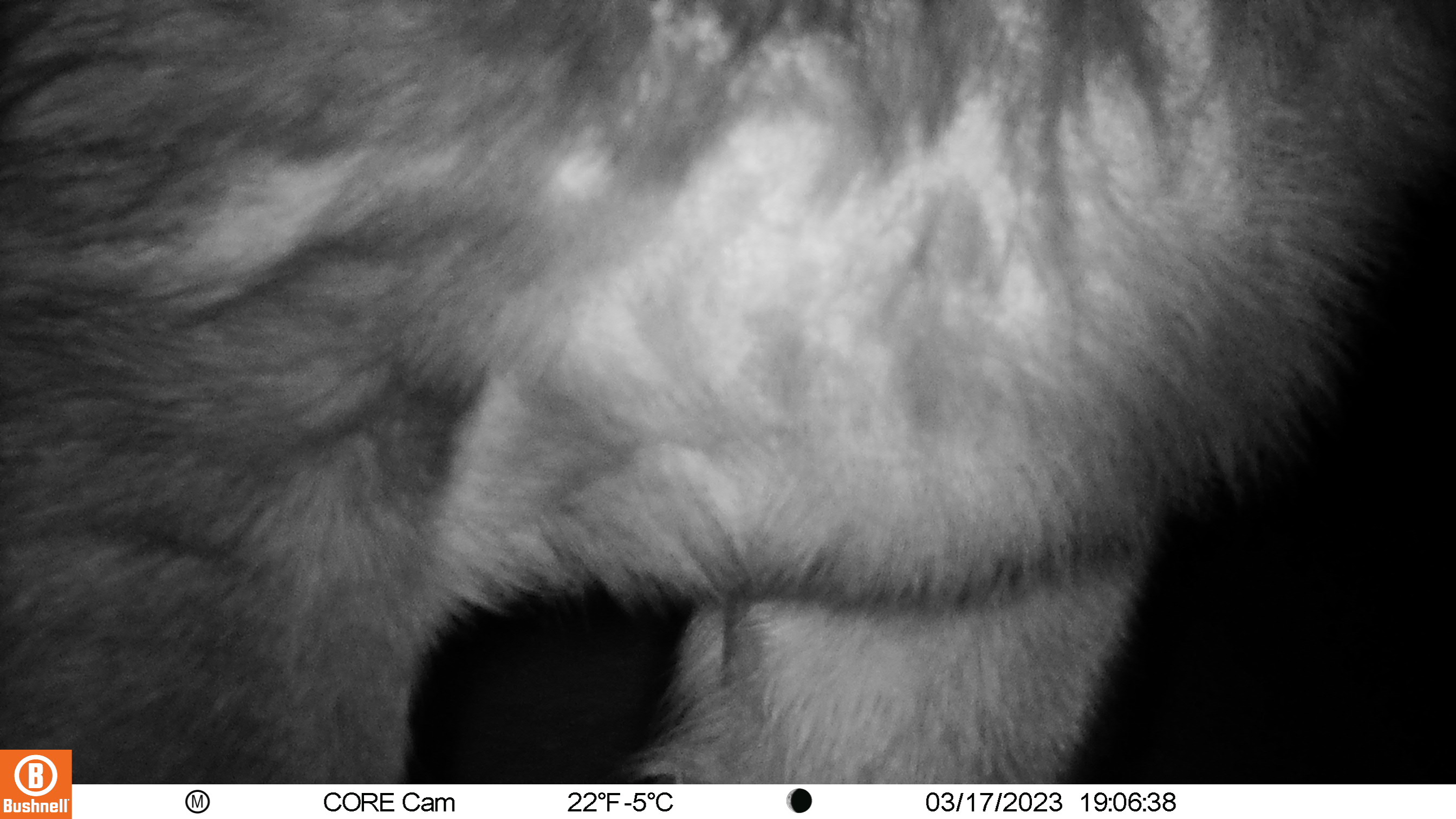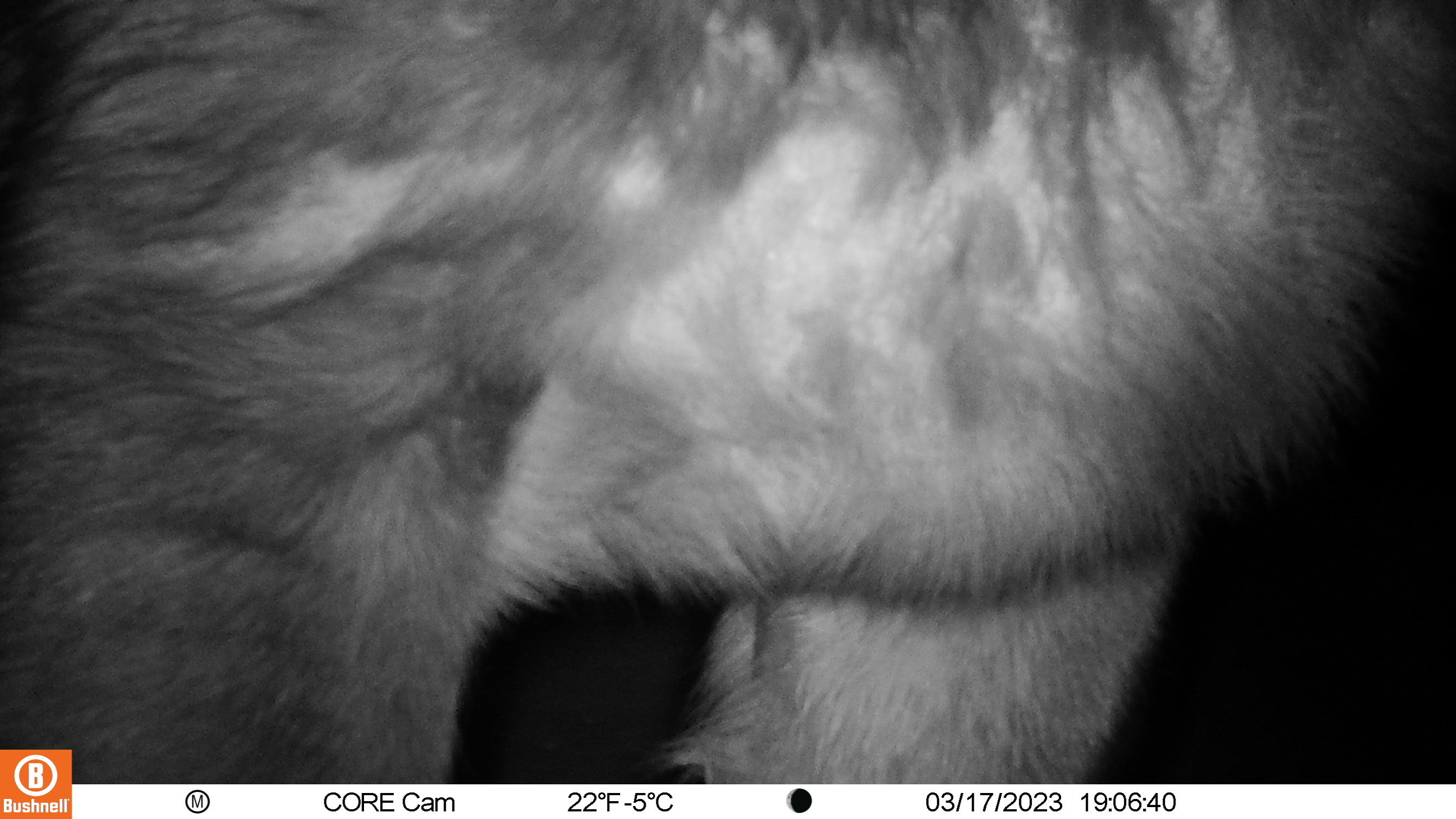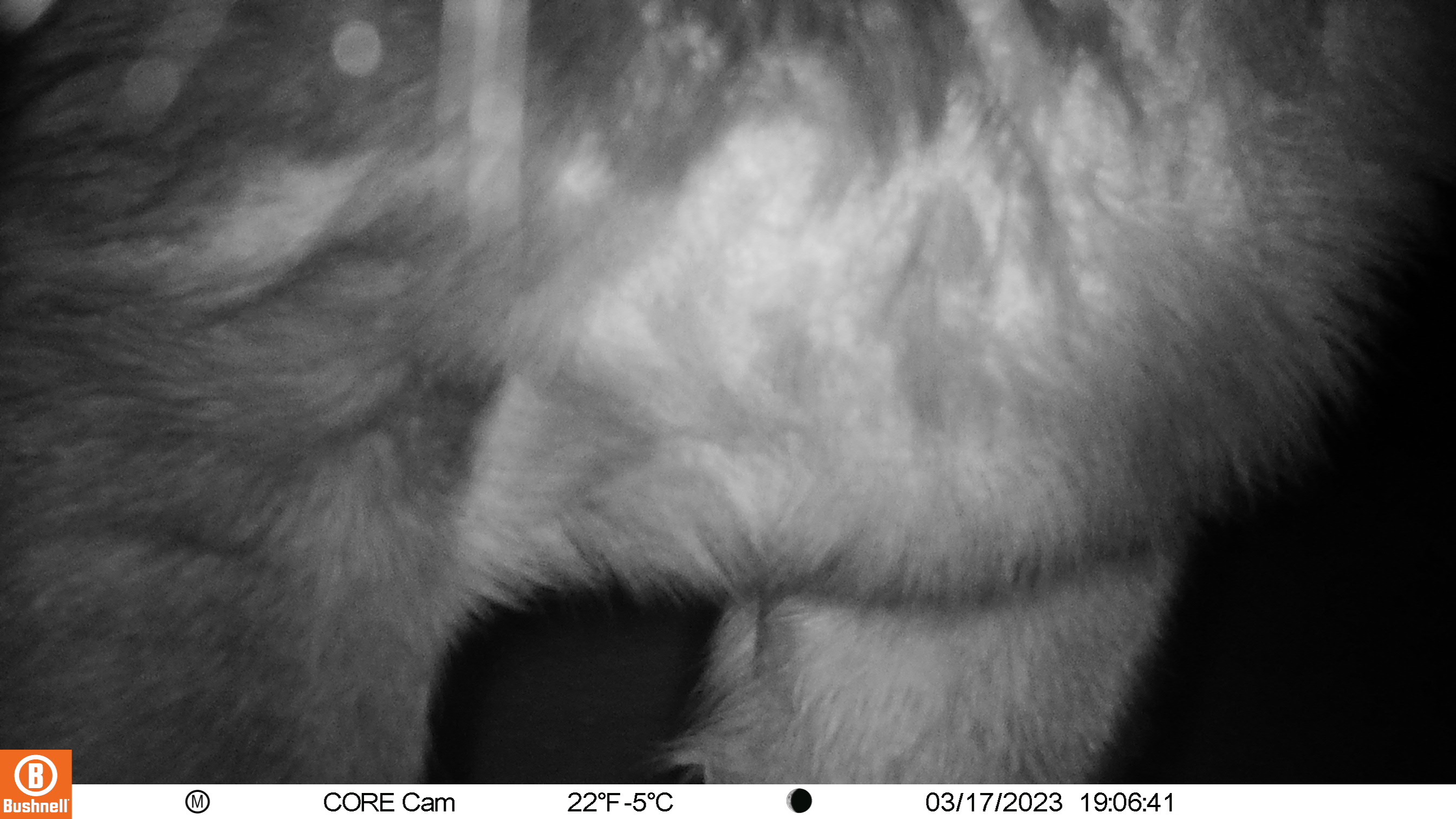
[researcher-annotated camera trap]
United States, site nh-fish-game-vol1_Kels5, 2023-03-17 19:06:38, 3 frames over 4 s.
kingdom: Animalia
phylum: Chordata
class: Mammalia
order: Artiodactyla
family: Cervidae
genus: Alces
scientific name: Alces alces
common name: moose